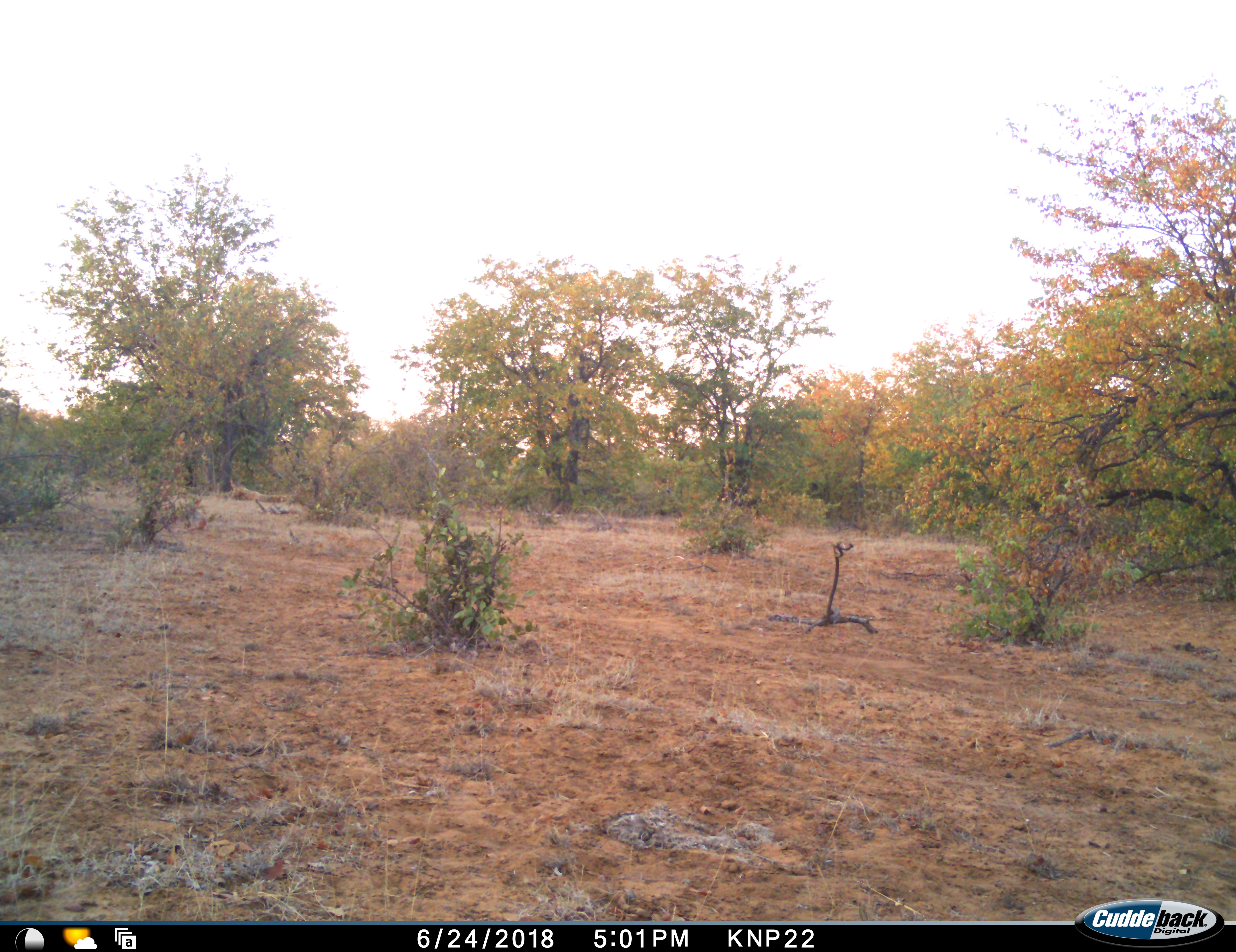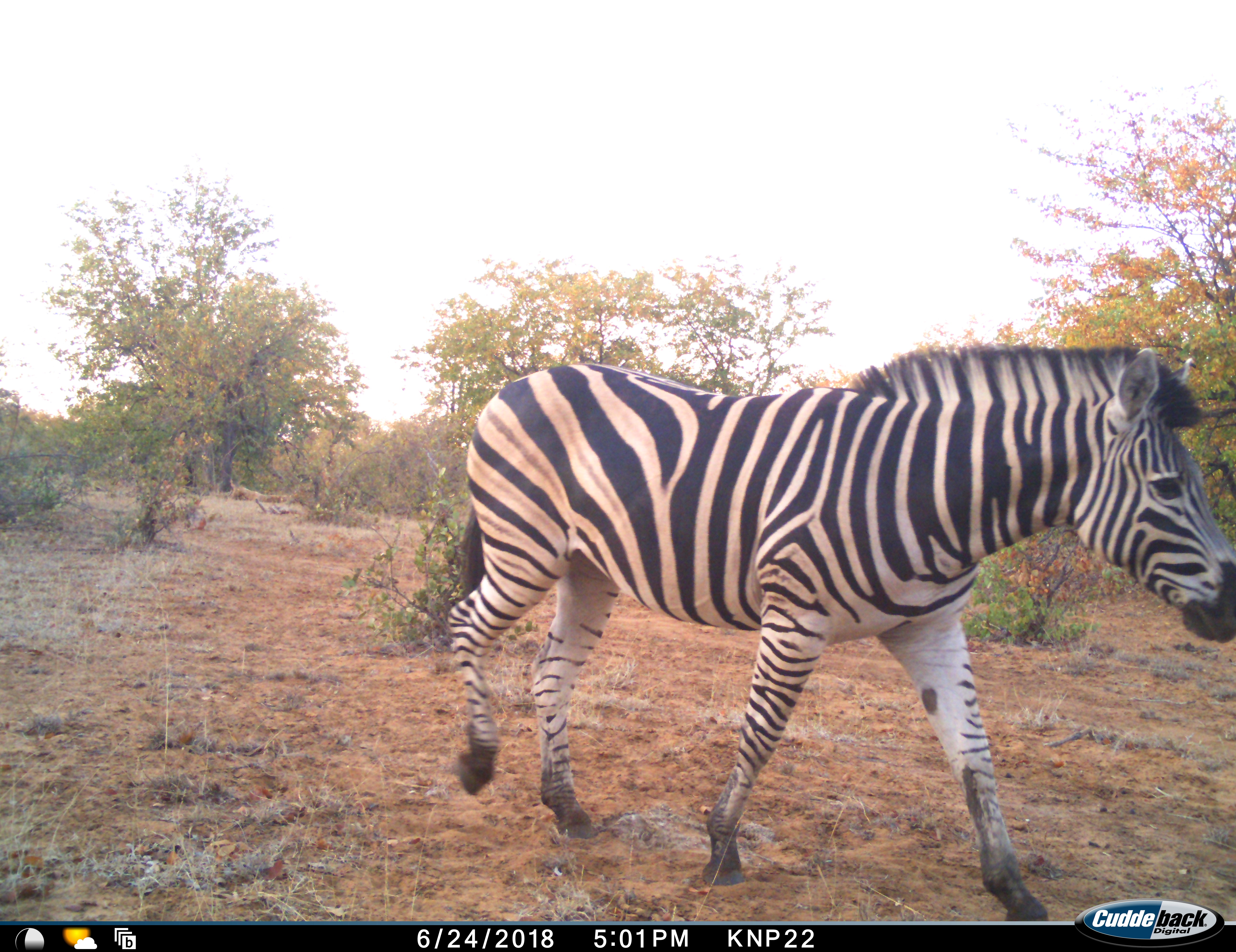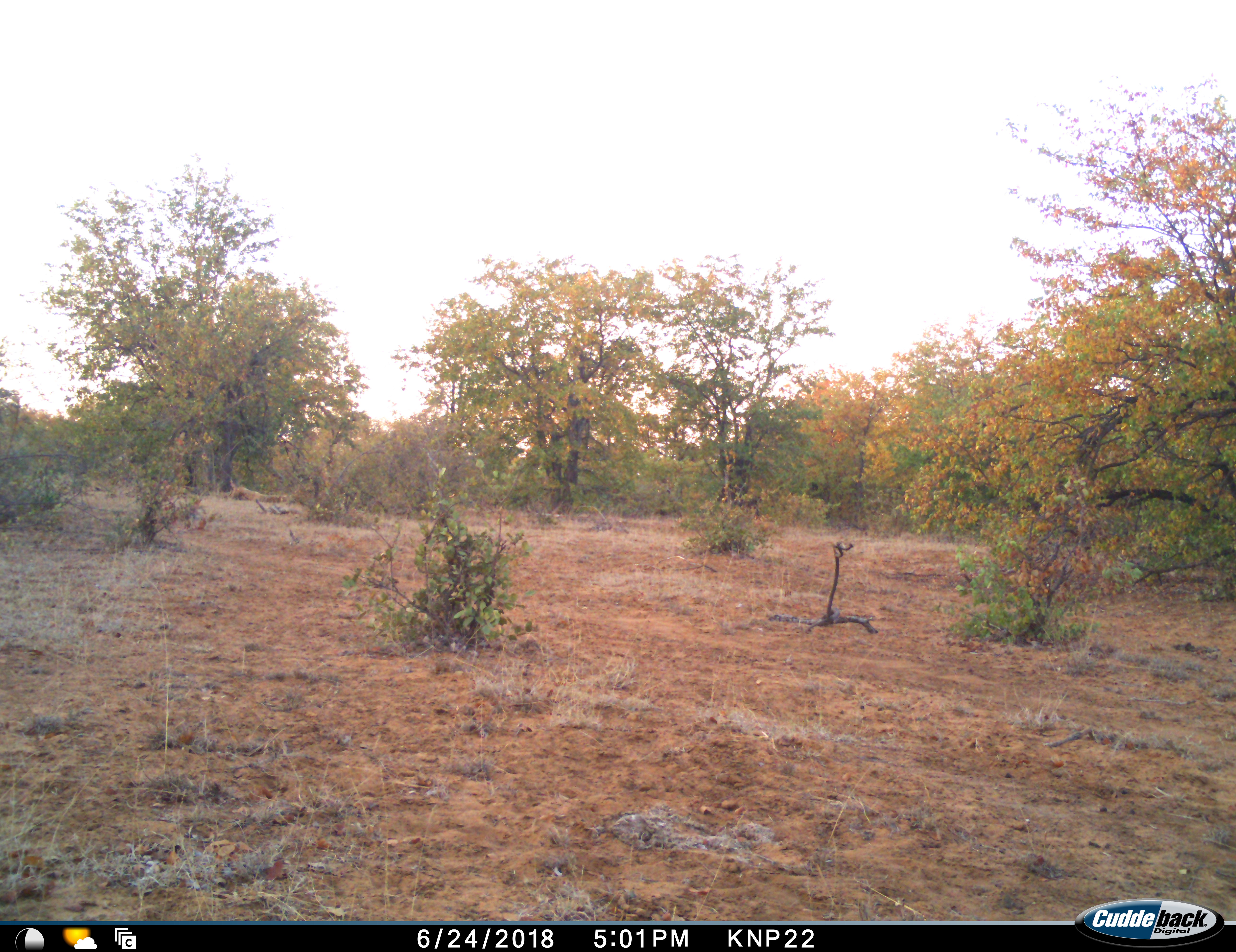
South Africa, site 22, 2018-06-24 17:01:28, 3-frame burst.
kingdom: Animalia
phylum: Chordata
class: Mammalia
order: Perissodactyla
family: Equidae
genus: Equus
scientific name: Equus quagga burchellii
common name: burchell's zebra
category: zebraburchells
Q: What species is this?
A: Zebraburchells (burchell's zebra) (Equus quagga burchellii).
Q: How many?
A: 1.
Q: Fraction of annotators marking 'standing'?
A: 0%.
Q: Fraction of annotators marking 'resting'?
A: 0%.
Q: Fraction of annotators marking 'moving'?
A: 100%.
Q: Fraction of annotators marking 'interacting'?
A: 0%.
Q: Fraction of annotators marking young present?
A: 0%.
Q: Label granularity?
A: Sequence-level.